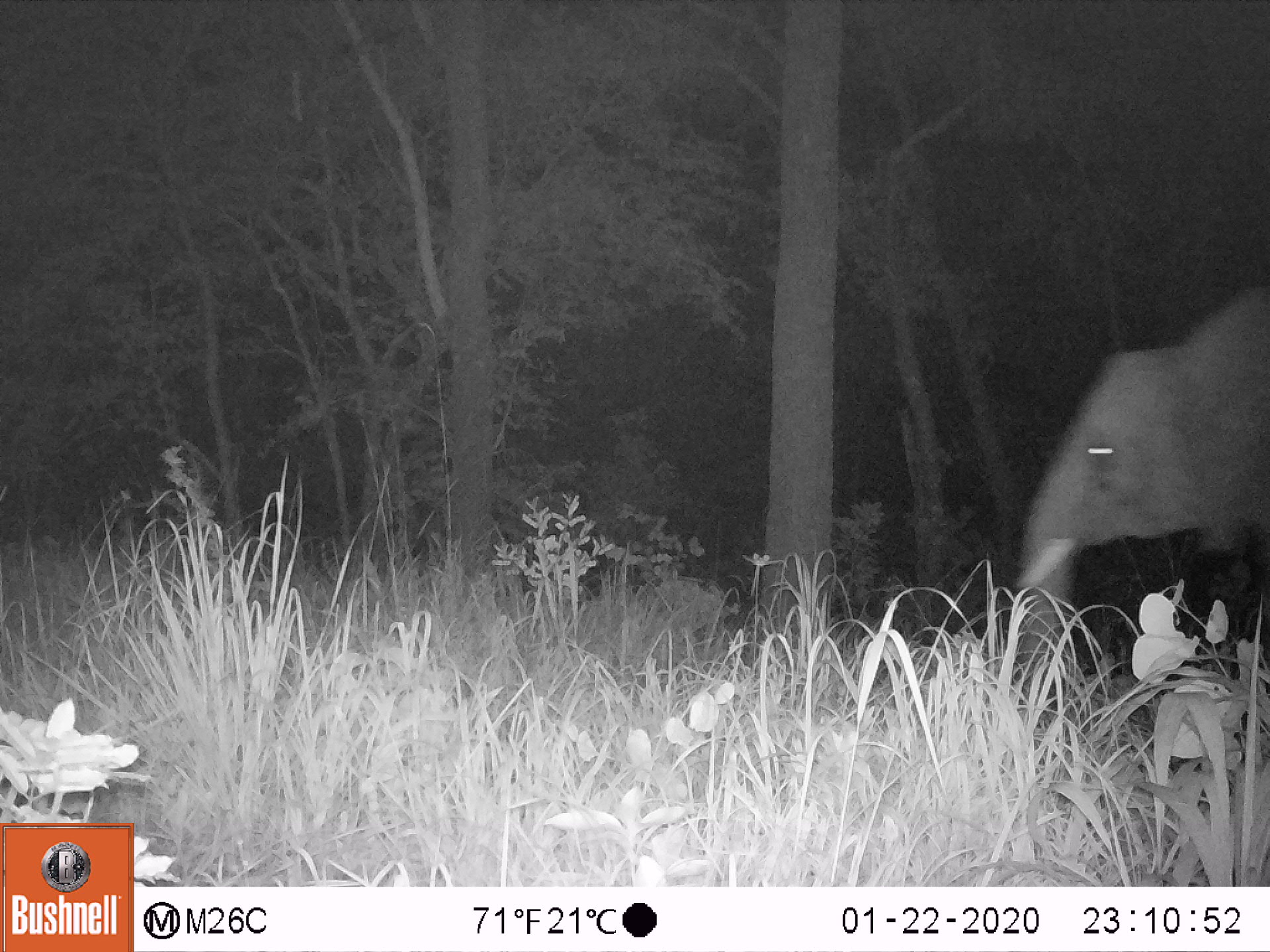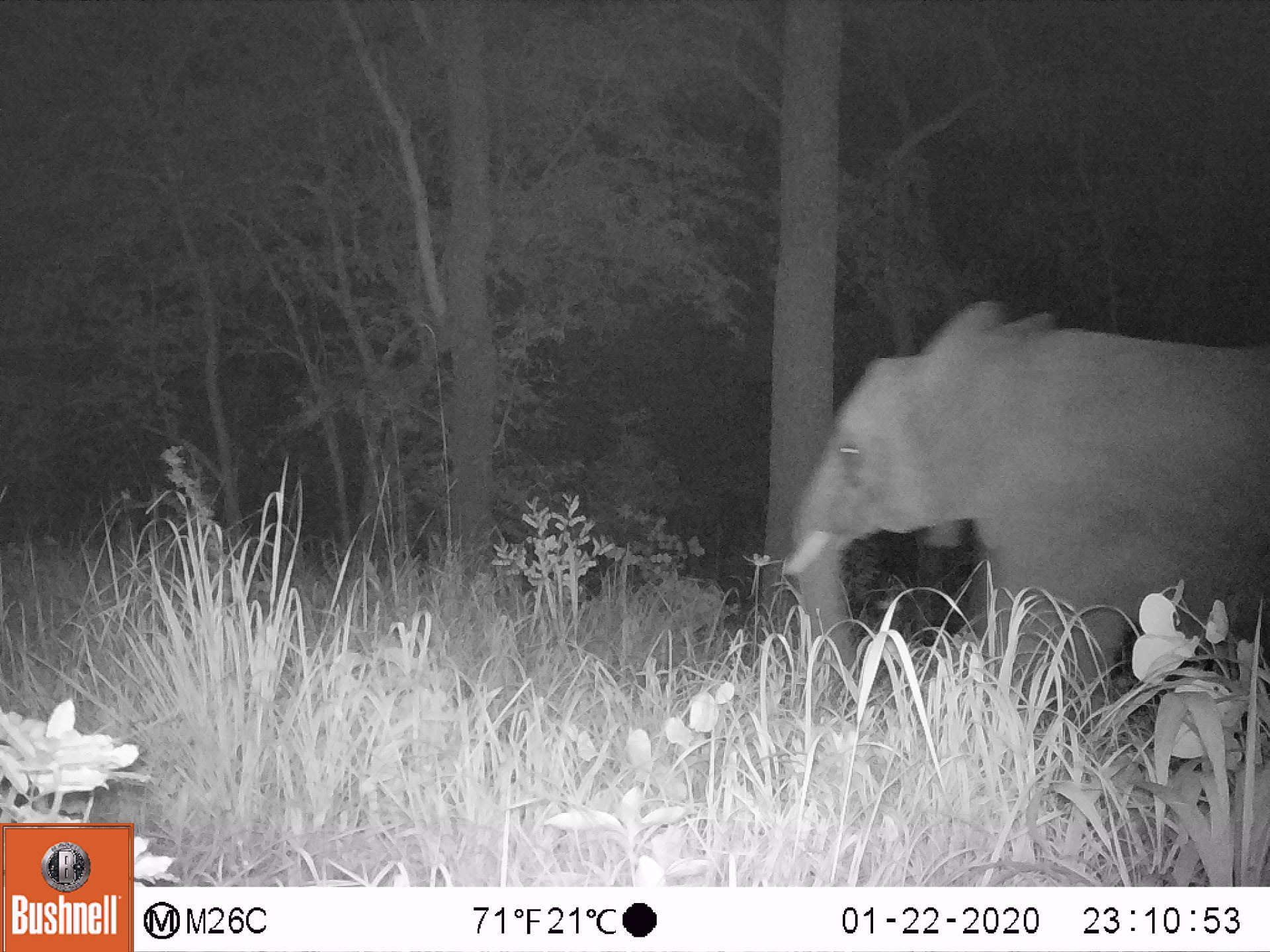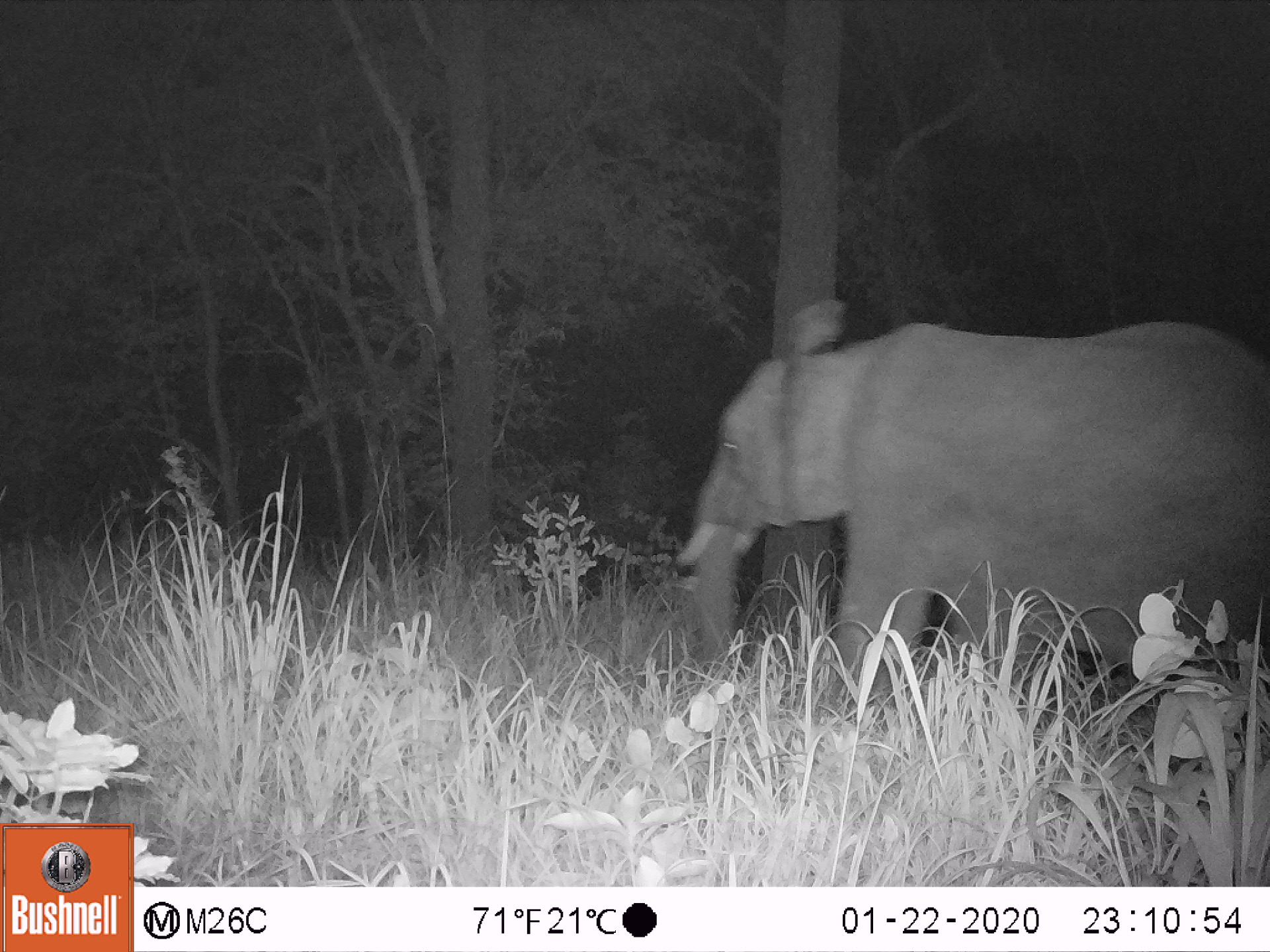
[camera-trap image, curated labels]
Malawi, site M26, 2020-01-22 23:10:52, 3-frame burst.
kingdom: Animalia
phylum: Chordata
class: Mammalia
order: Proboscidea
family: Elephantidae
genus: Loxodonta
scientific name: Loxodonta africana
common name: african savanna elephant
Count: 1.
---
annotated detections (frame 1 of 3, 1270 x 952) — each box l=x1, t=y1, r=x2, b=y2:
african savanna elephant: l=1010, t=287, r=1263, b=712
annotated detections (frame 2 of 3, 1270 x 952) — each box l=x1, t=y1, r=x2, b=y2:
african savanna elephant: l=776, t=298, r=1265, b=702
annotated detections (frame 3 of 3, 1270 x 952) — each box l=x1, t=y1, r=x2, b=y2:
african savanna elephant: l=673, t=301, r=1266, b=691